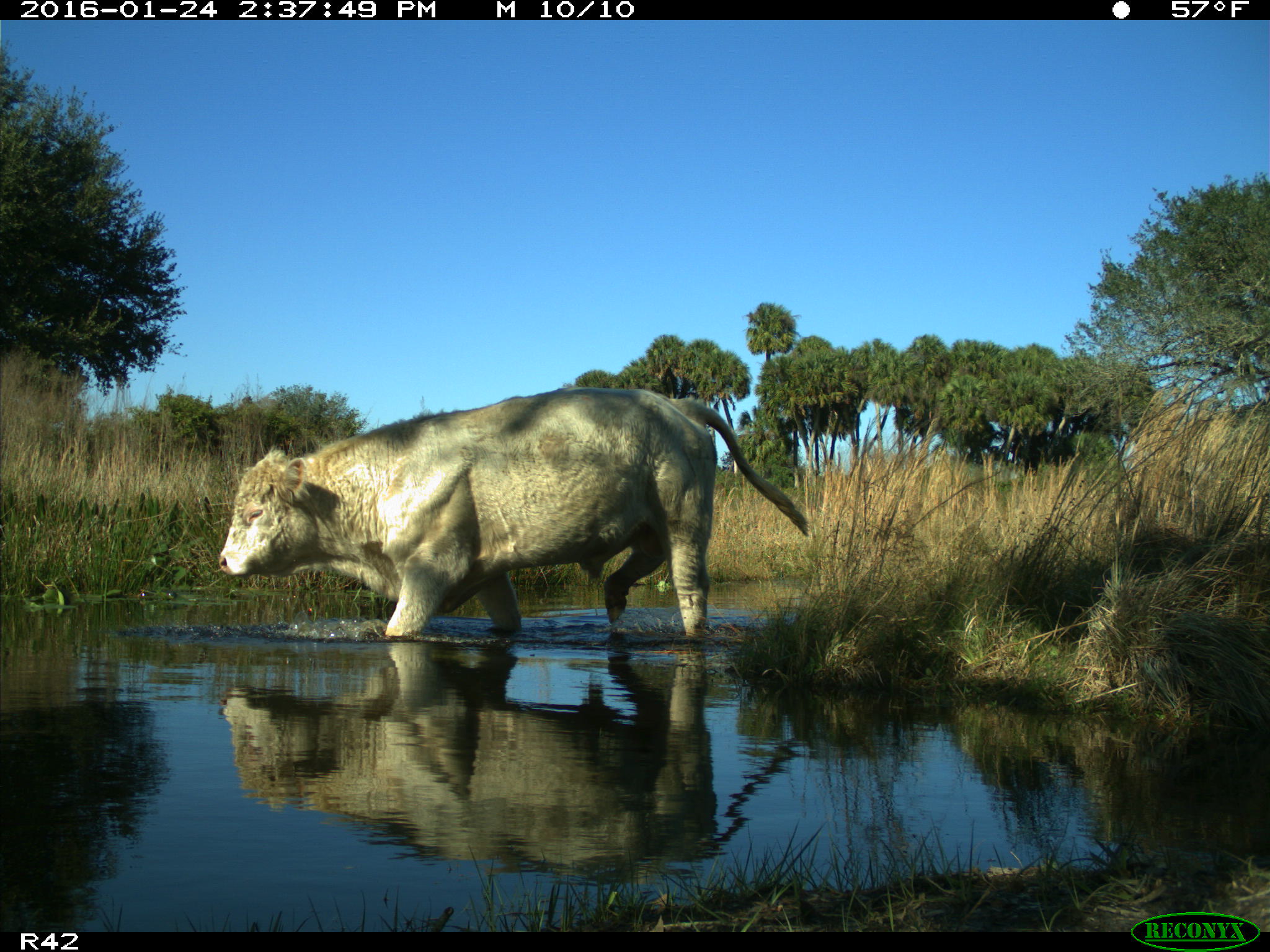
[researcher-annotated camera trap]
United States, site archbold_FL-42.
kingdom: Animalia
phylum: Chordata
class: Mammalia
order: Artiodactyla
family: Bovidae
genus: Bos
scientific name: Bos taurus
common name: domestic cow